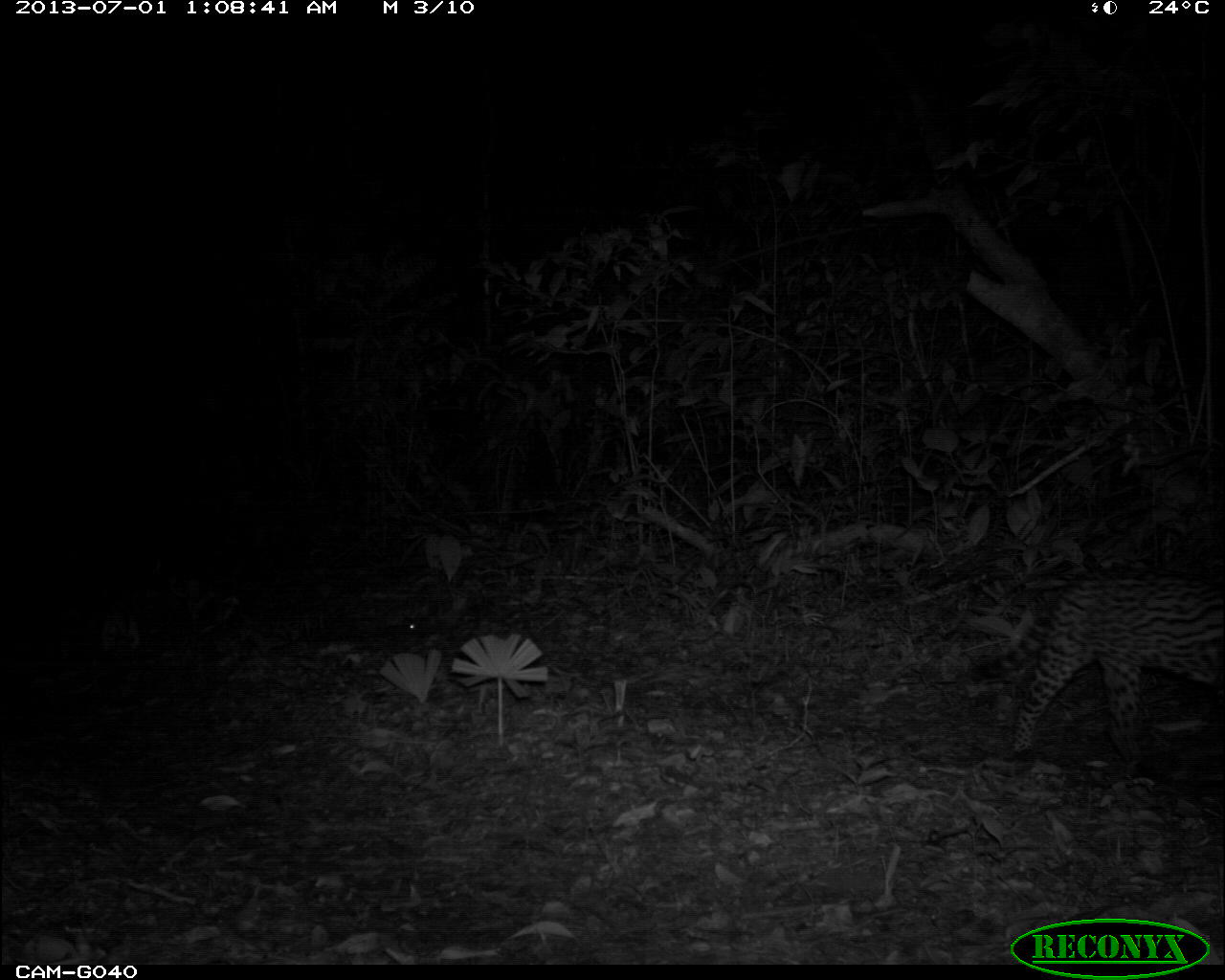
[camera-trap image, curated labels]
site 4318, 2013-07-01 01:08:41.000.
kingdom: Animalia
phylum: Chordata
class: Mammalia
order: Carnivora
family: Felidae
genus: Leopardus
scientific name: Leopardus pardalis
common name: ocelot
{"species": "Leopardus pardalis (ocelot)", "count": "1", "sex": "female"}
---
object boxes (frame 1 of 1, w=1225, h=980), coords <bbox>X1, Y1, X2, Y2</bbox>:
leopardus pardalis: <bbox>950, 564, 1217, 765</bbox>